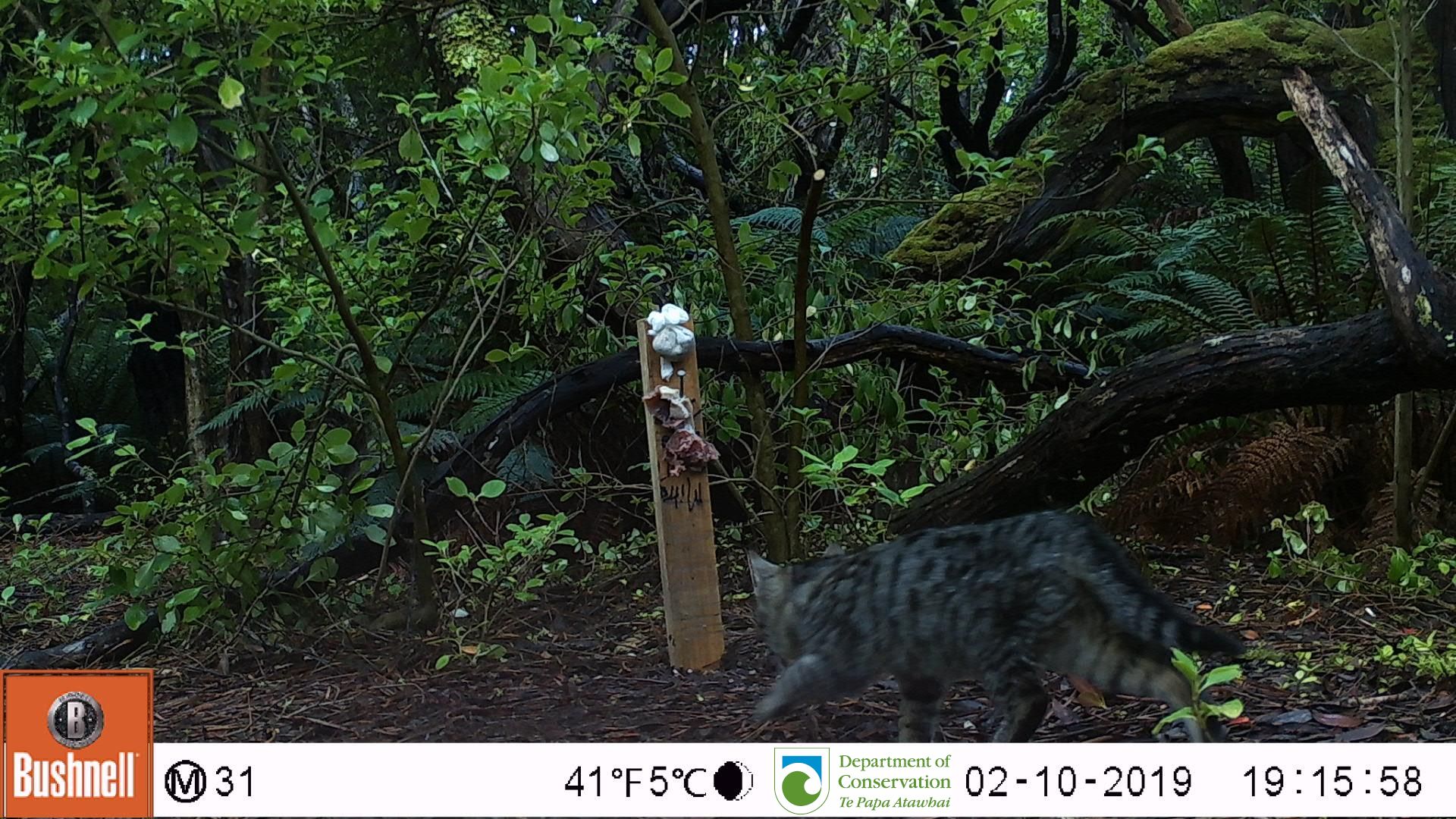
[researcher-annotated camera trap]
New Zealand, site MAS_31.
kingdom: Animalia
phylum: Chordata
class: Mammalia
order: Carnivora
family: Felidae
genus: Felis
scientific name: Felis catus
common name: domestic cat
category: cat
Cat (domestic cat) (Felis catus).